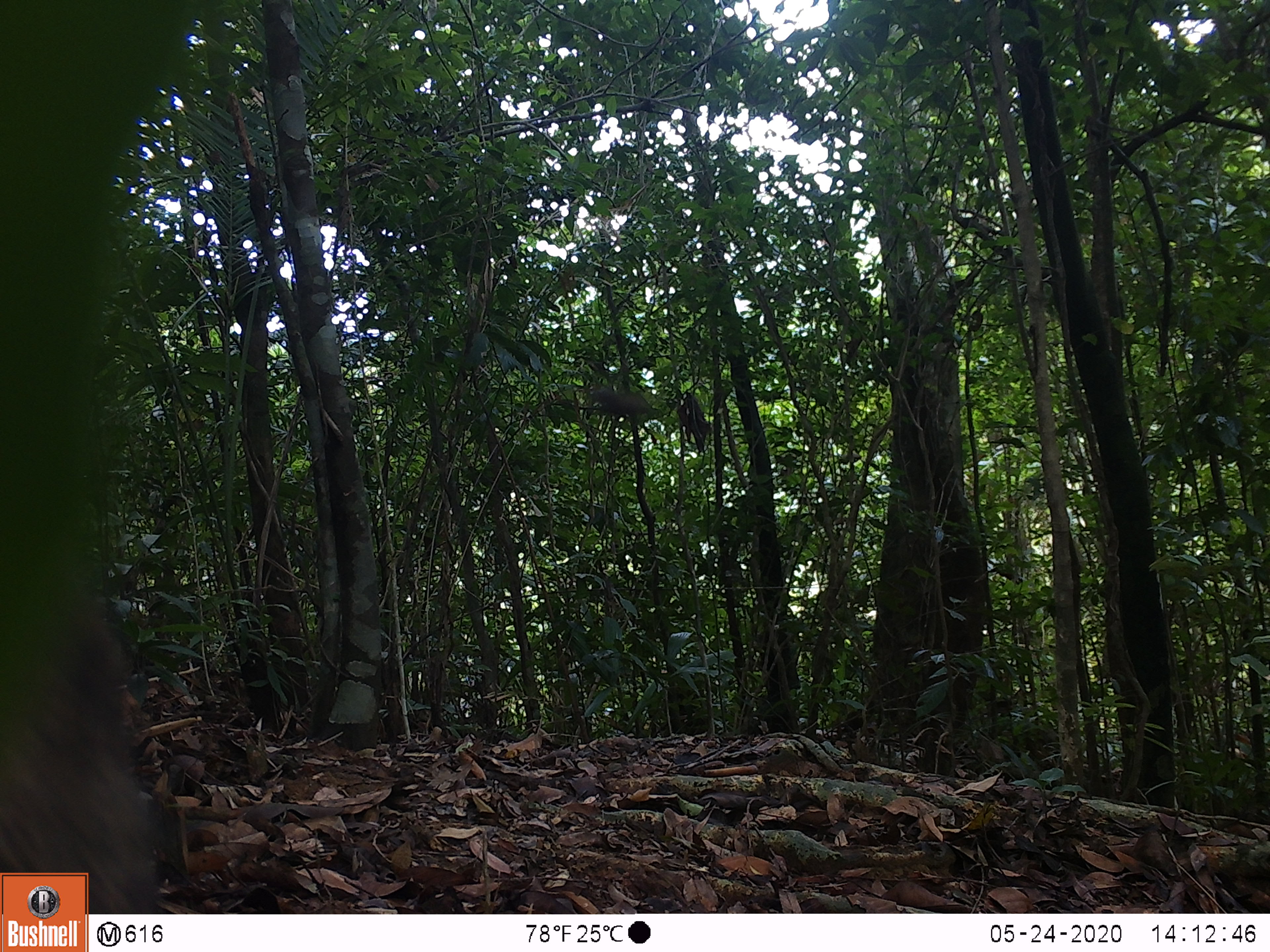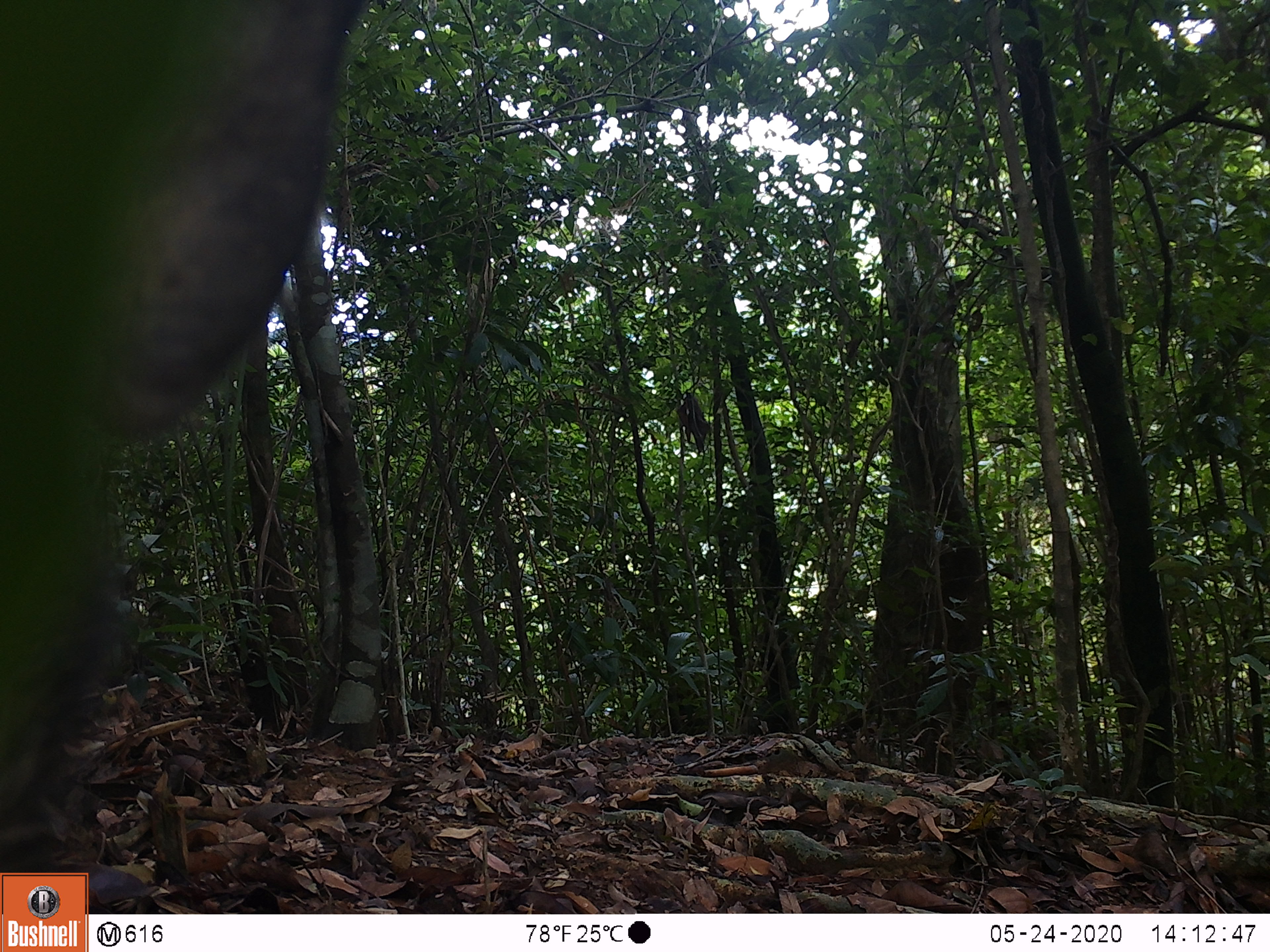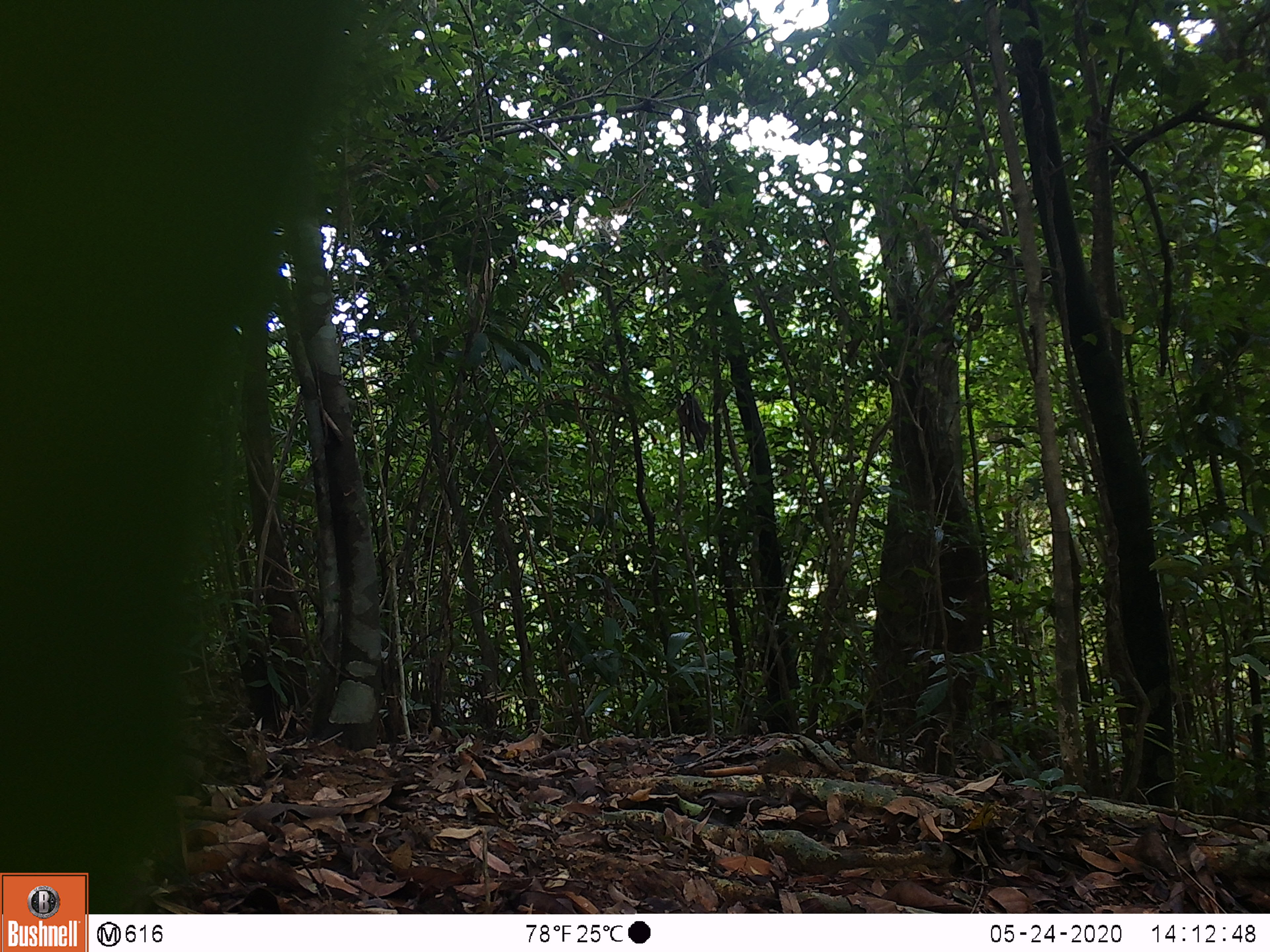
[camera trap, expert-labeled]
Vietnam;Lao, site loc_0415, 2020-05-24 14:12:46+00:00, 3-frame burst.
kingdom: Animalia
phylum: Chordata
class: Mammalia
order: Artiodactyla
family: Suidae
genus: Sus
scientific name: Sus scrofa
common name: eurasian wild pig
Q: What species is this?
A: Eurasian wild pig (Sus scrofa).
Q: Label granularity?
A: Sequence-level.